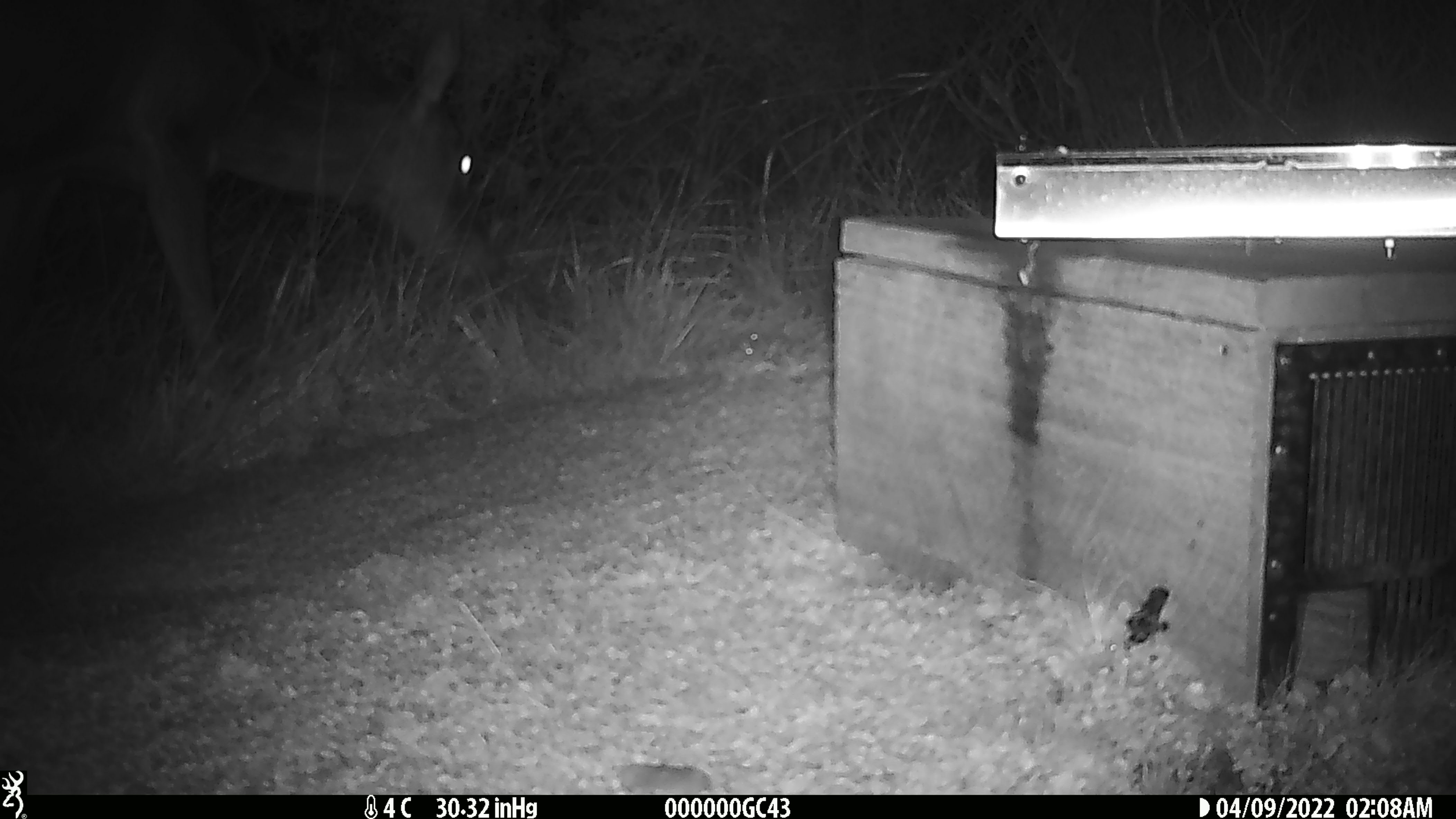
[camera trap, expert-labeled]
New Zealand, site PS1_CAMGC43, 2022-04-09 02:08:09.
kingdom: Animalia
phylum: Chordata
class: Mammalia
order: Artiodactyla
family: Cervidae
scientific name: Cervidae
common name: deer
Deer (Cervidae).